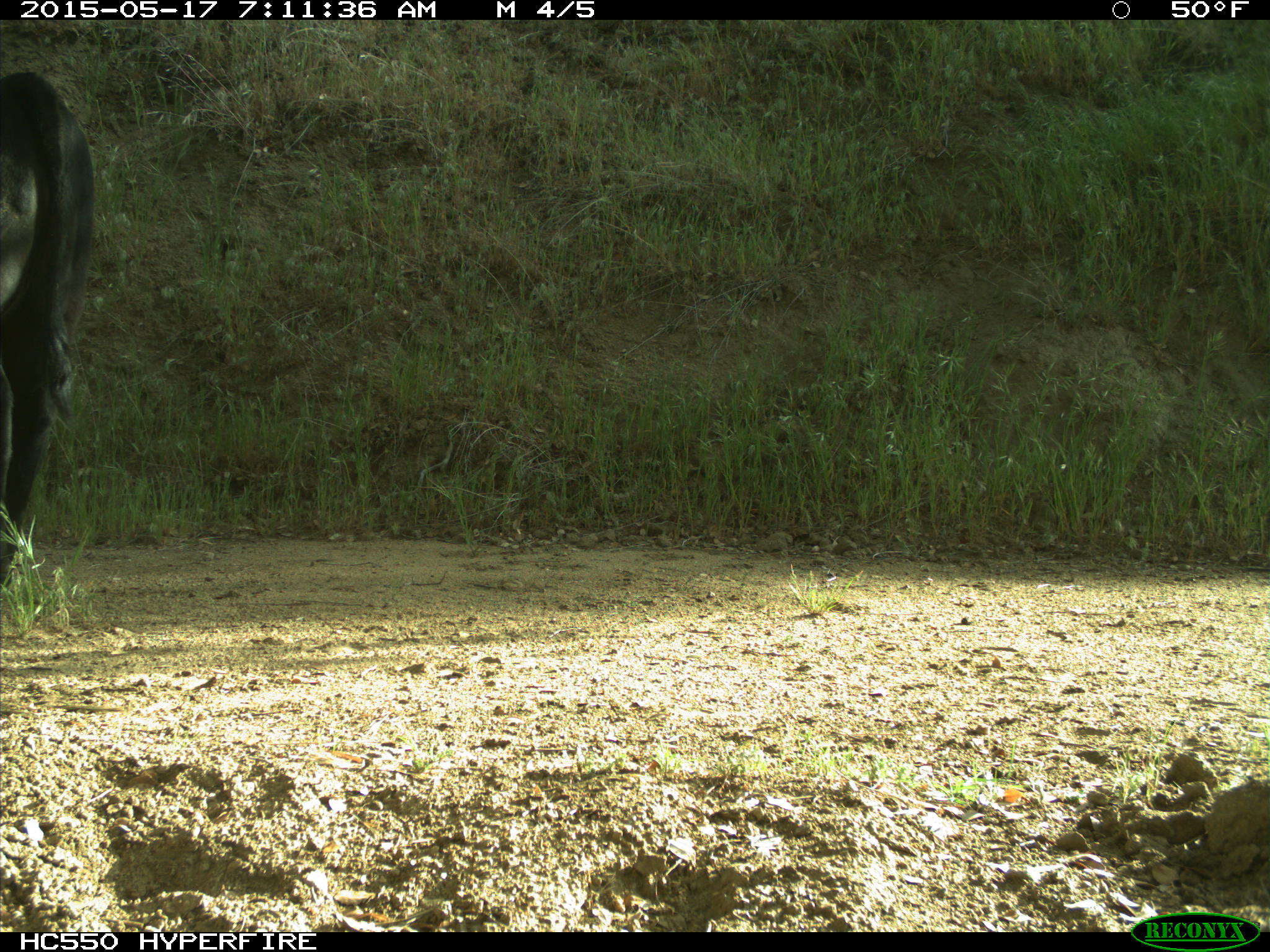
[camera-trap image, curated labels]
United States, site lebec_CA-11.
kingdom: Animalia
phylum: Chordata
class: Mammalia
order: Artiodactyla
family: Bovidae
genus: Bos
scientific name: Bos taurus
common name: domestic cow